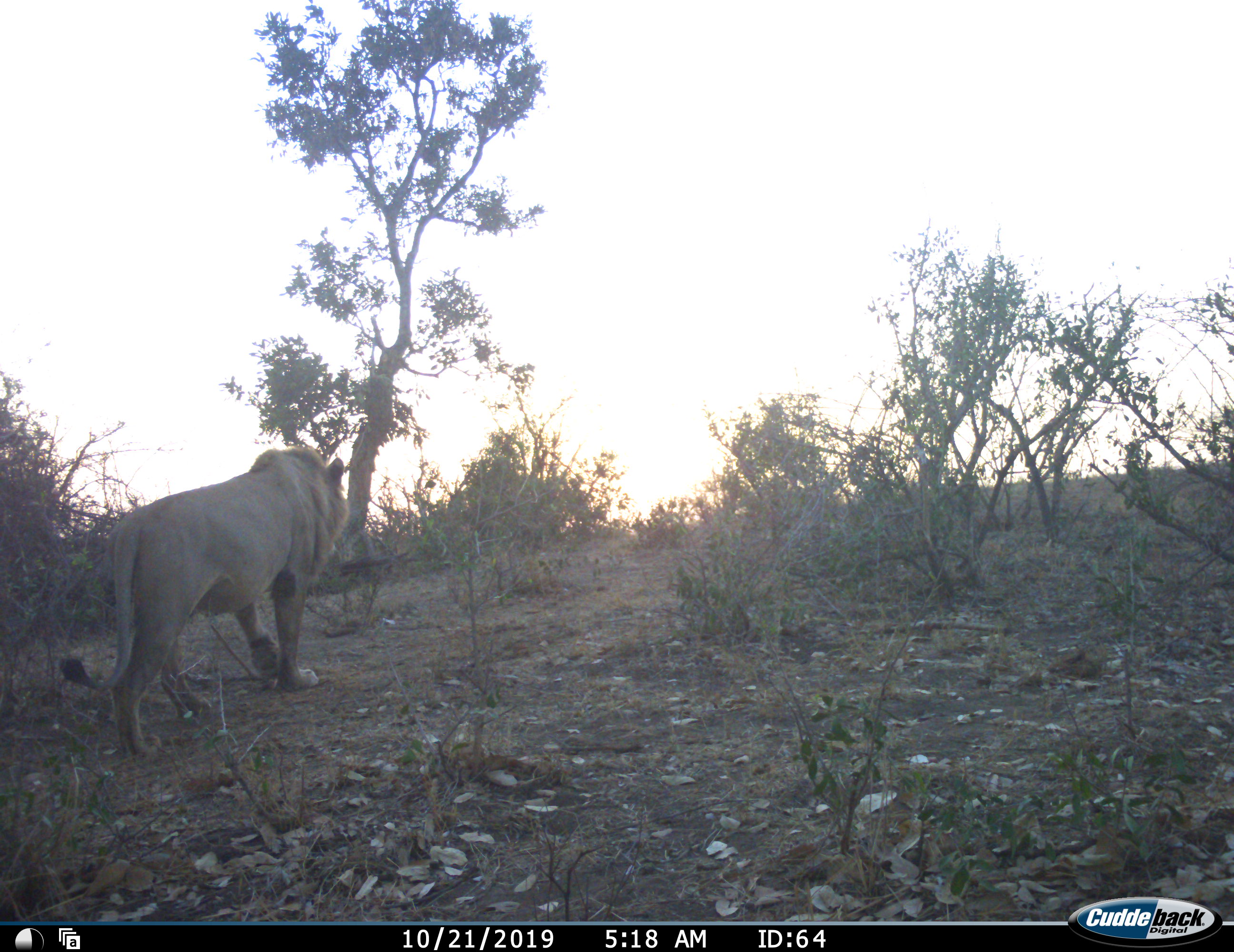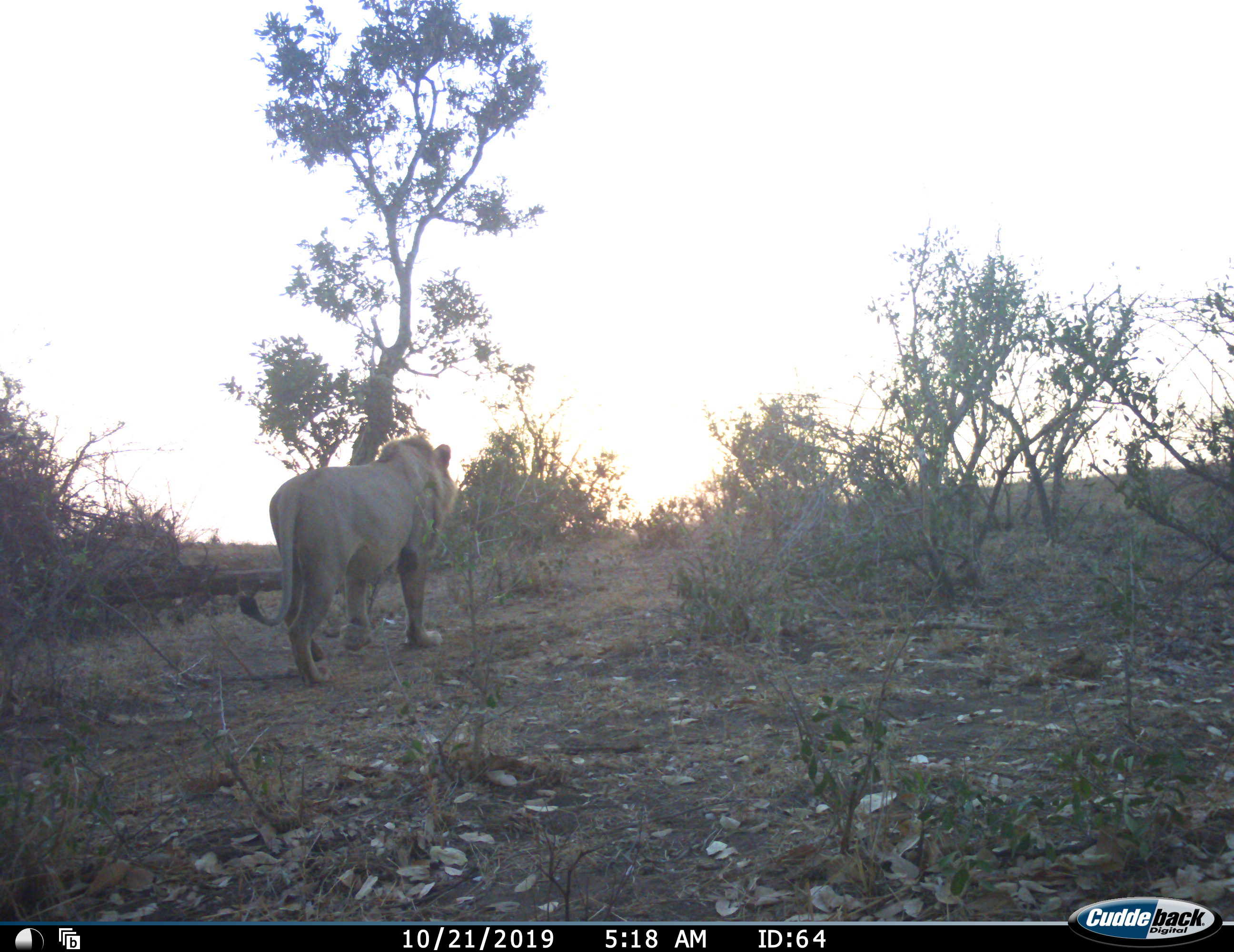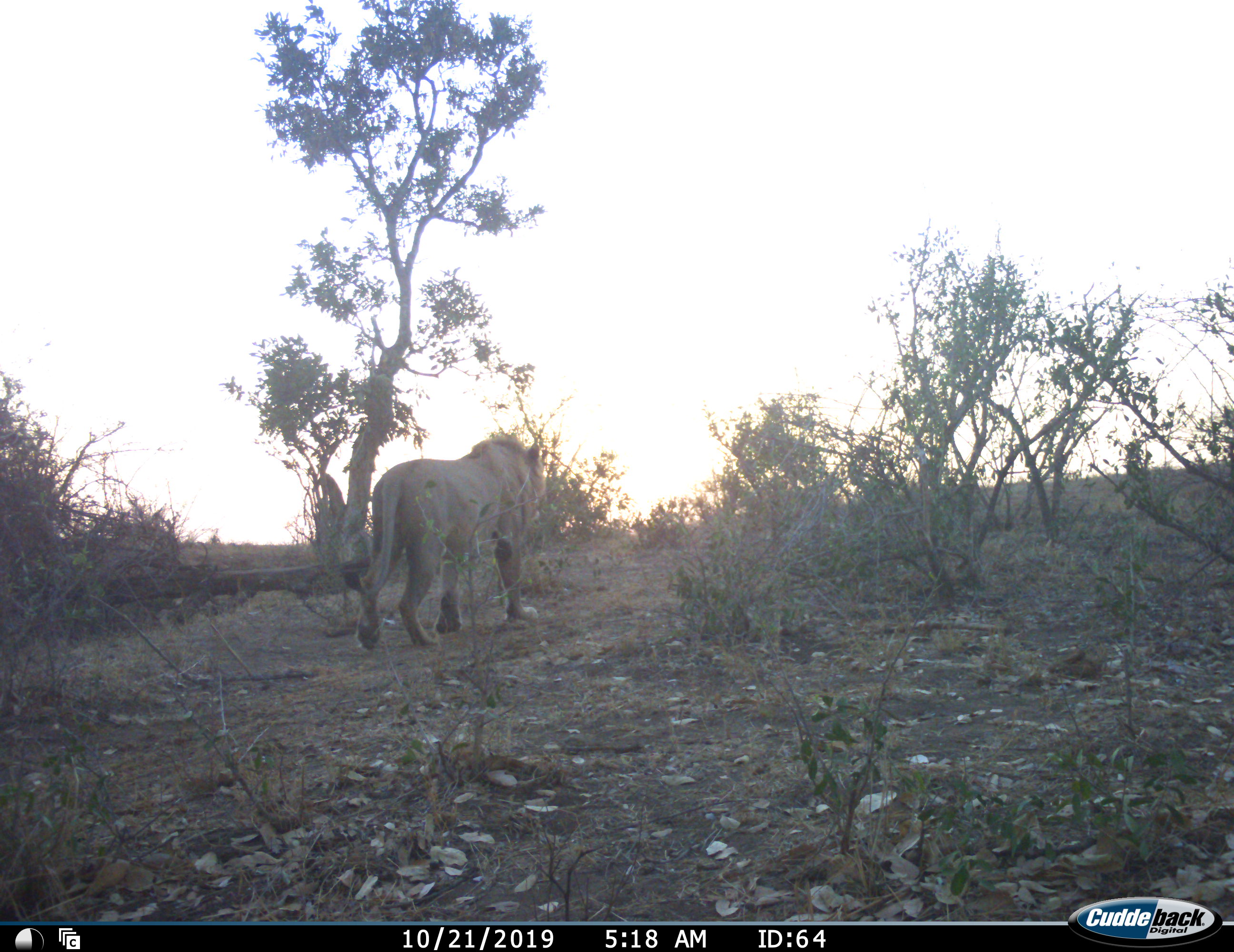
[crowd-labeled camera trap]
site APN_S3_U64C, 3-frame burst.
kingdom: Animalia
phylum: Chordata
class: Mammalia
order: Carnivora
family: Felidae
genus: Panthera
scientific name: Panthera leo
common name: lion male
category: lionmale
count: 1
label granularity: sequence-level